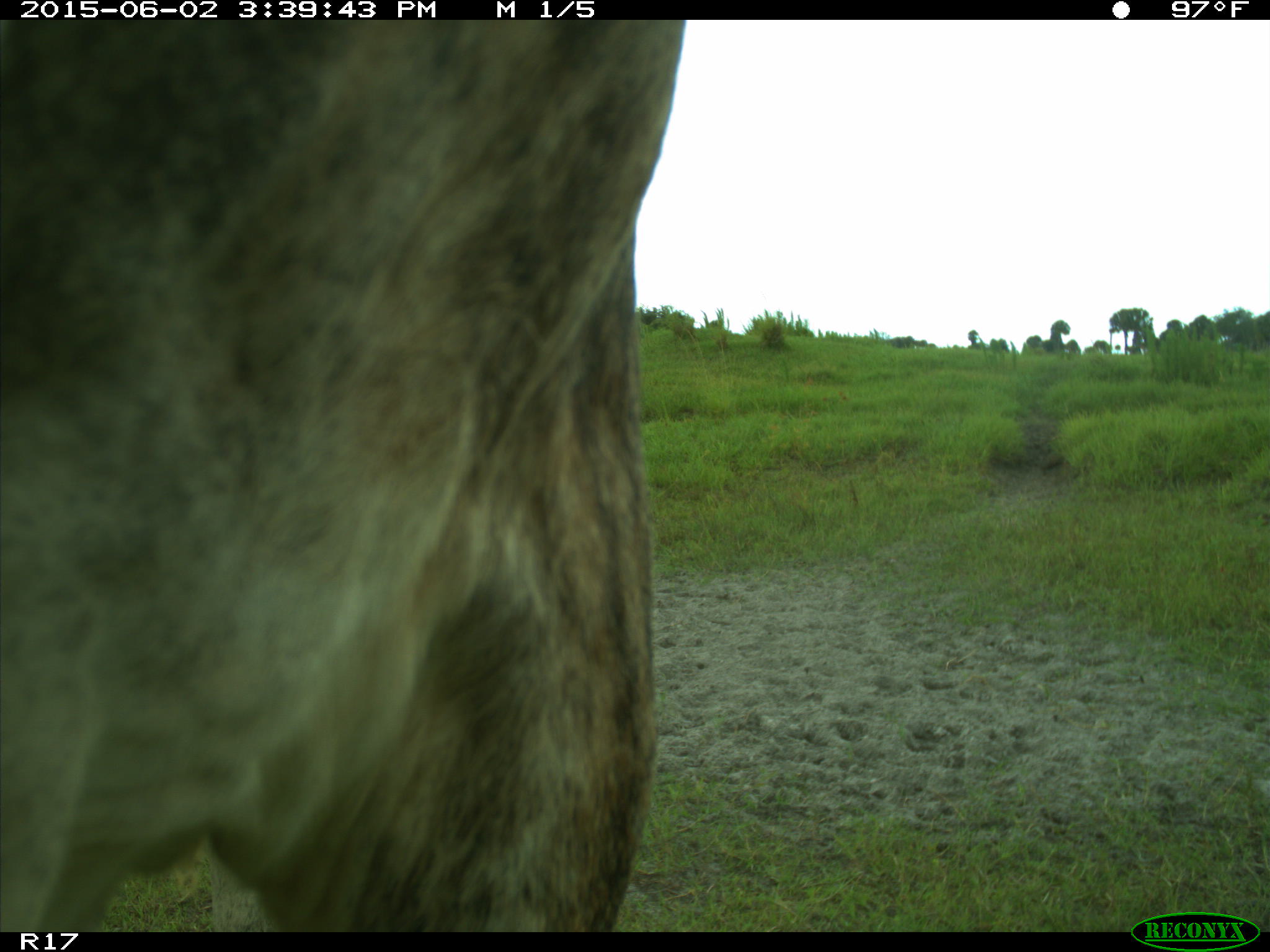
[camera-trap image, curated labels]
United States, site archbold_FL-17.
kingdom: Animalia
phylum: Chordata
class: Mammalia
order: Artiodactyla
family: Bovidae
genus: Bos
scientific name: Bos taurus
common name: domestic cow